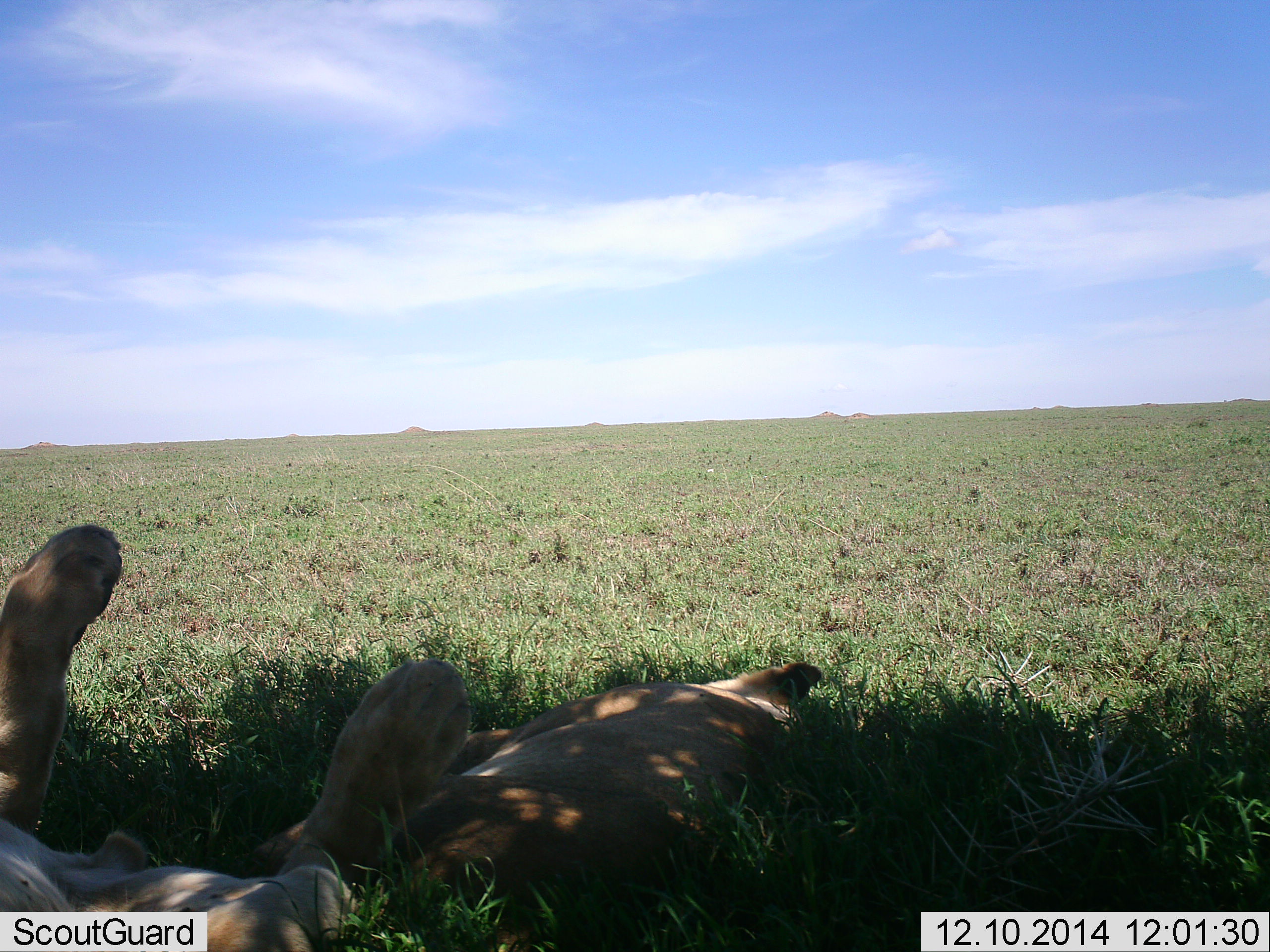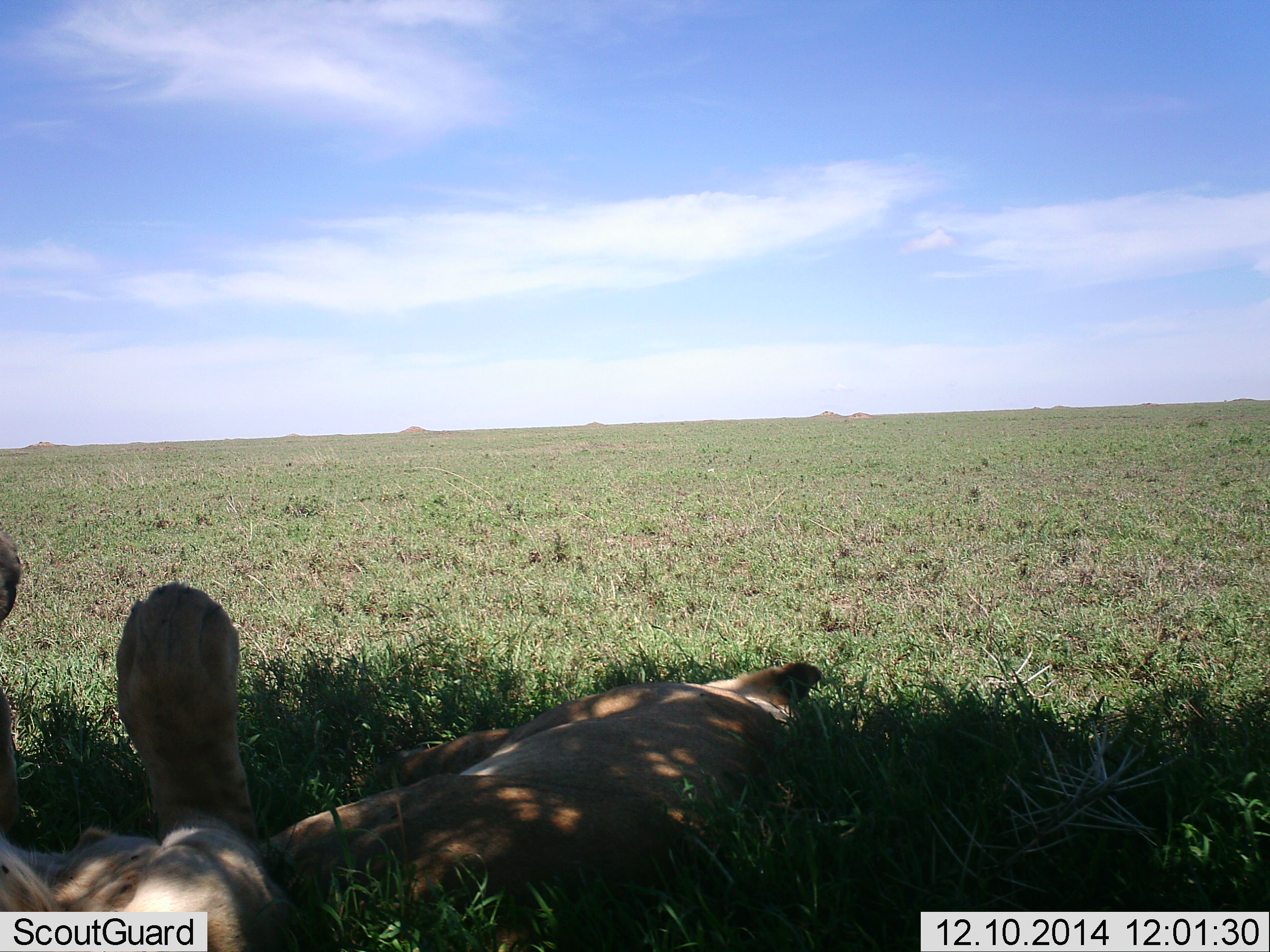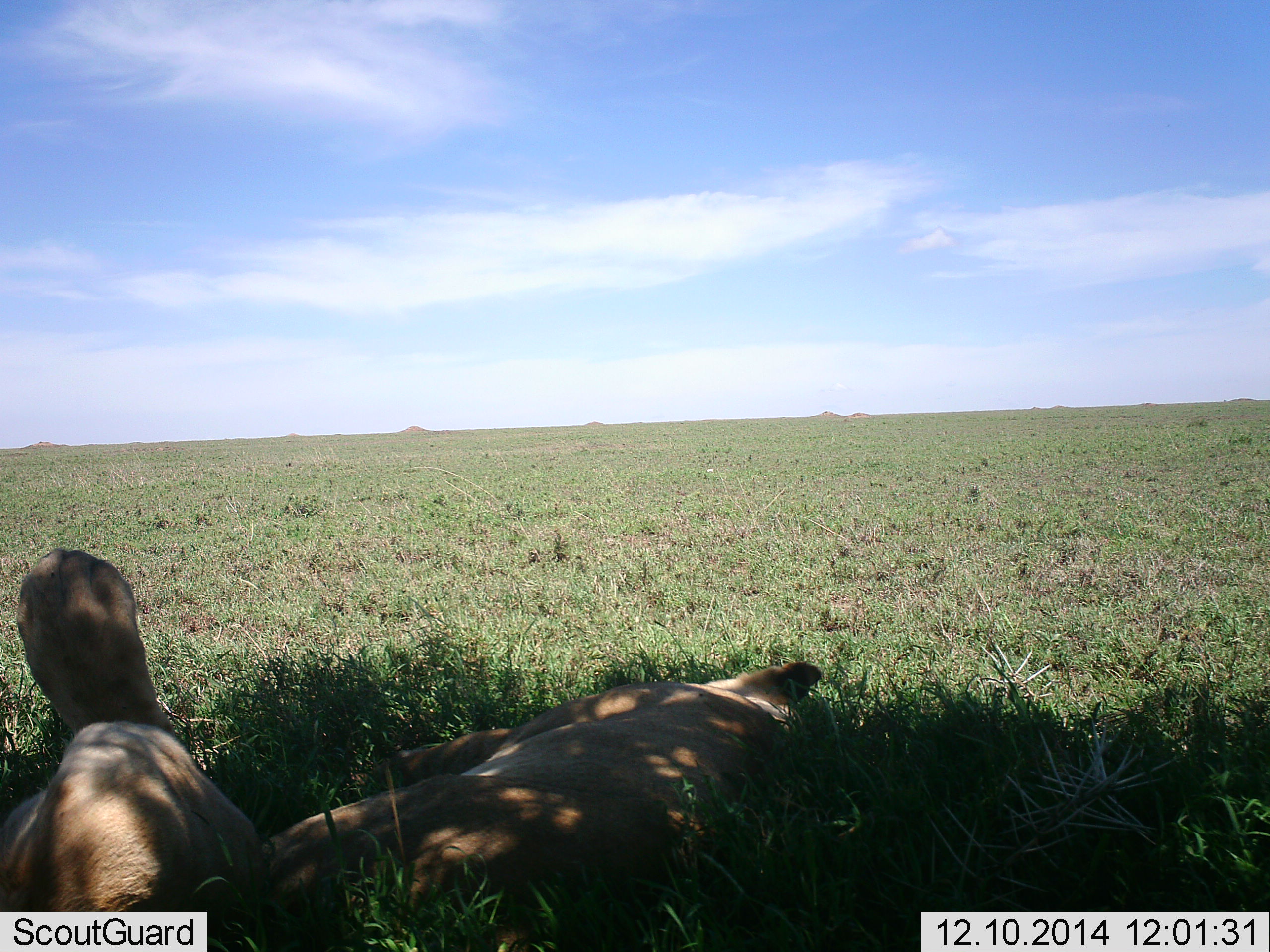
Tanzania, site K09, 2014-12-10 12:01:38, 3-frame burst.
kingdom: Animalia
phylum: Chordata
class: Mammalia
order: Carnivora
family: Felidae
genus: Panthera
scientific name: Panthera leo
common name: lion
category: lionfemale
Lionfemale (lion) (Panthera leo), count 2. Behavior (volunteer vote fractions): standing 0%, resting 100%, moving 0%, interacting 10%. Young present (vote fraction): 0%. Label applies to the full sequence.